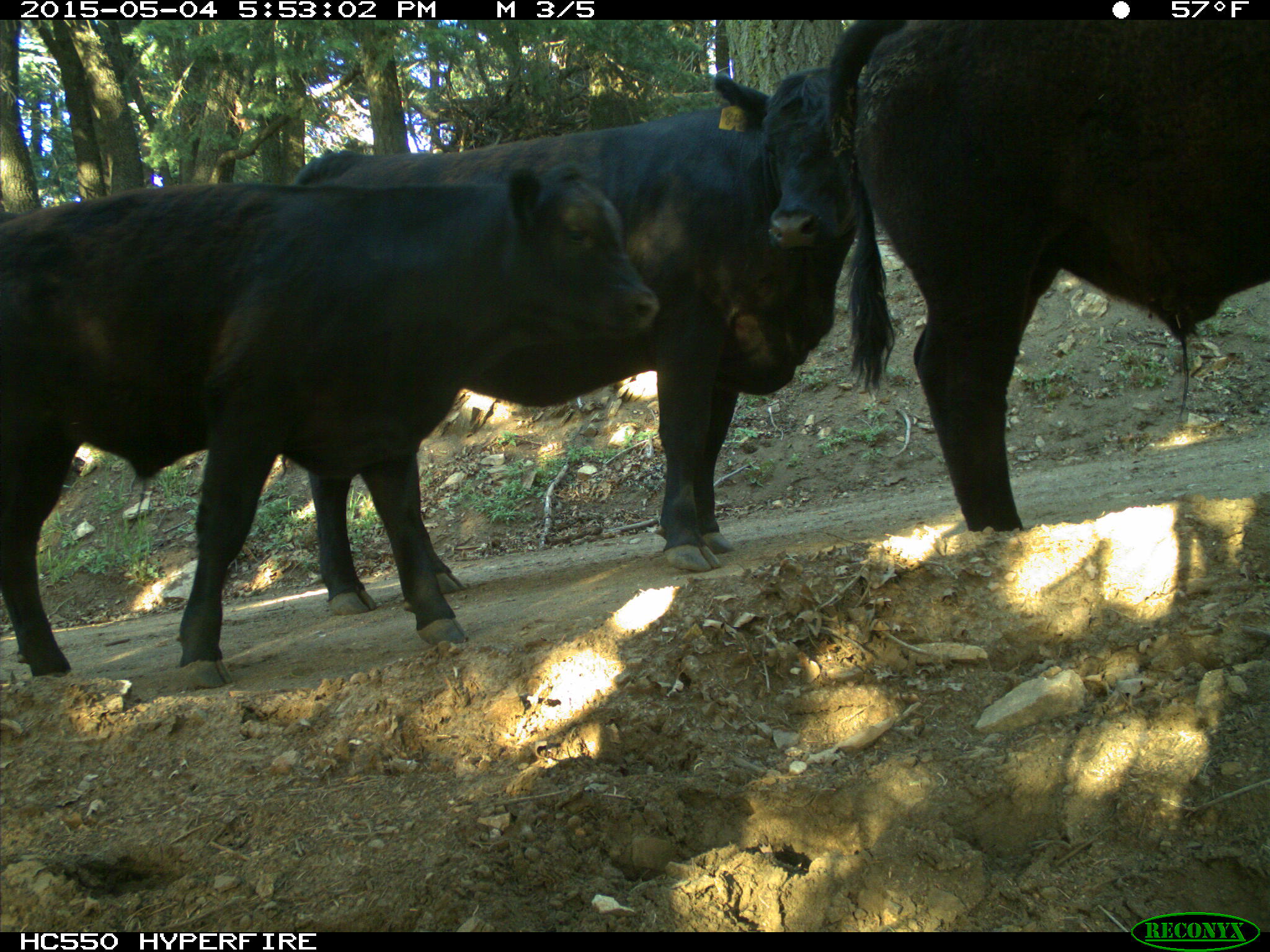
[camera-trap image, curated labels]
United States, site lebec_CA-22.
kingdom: Animalia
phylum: Chordata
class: Mammalia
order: Artiodactyla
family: Bovidae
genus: Bos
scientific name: Bos taurus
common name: domestic cow